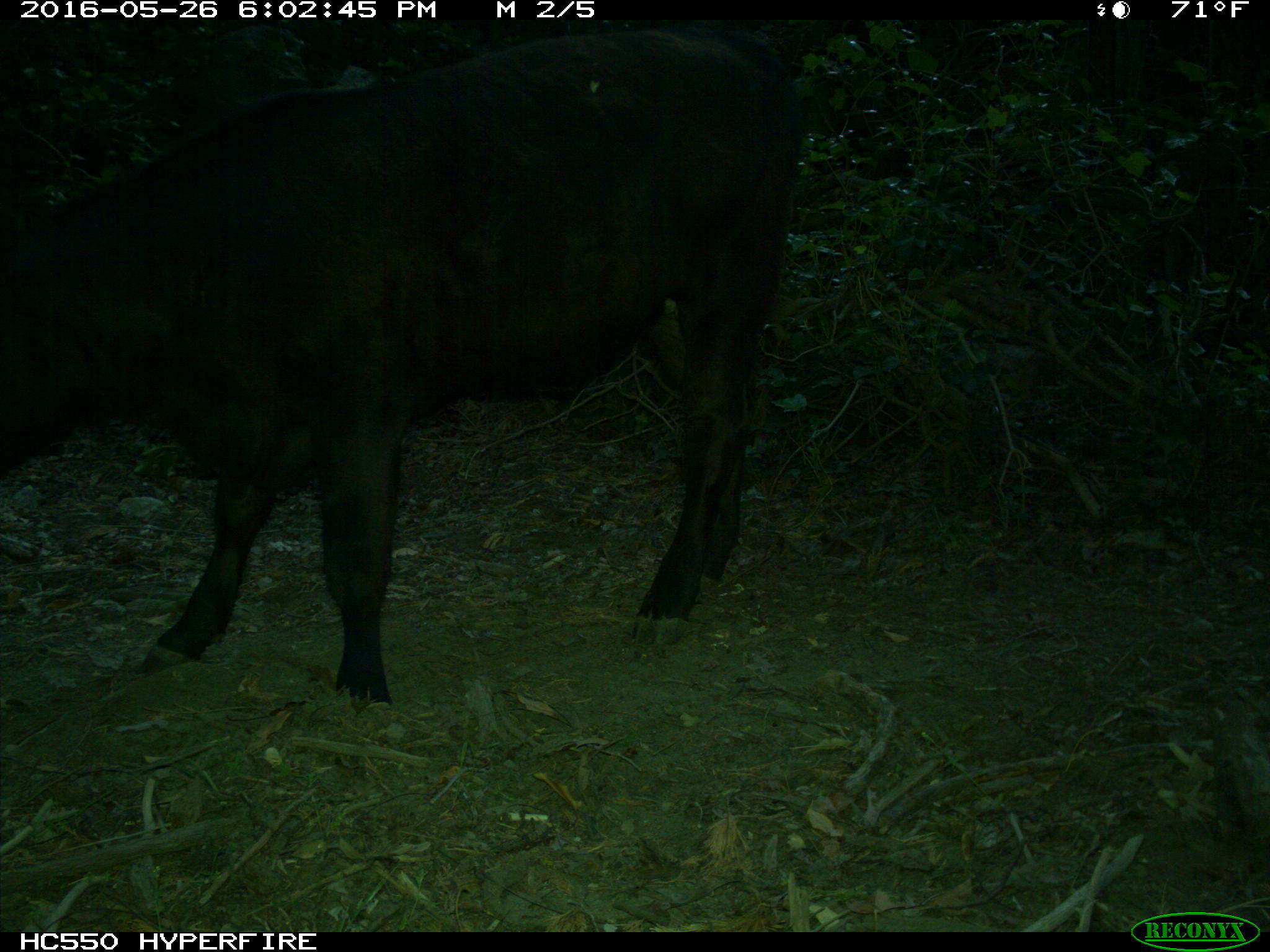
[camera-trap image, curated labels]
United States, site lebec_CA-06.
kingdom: Animalia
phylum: Chordata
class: Mammalia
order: Artiodactyla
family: Bovidae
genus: Bos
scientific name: Bos taurus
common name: domestic cow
Bos taurus (domestic cow).